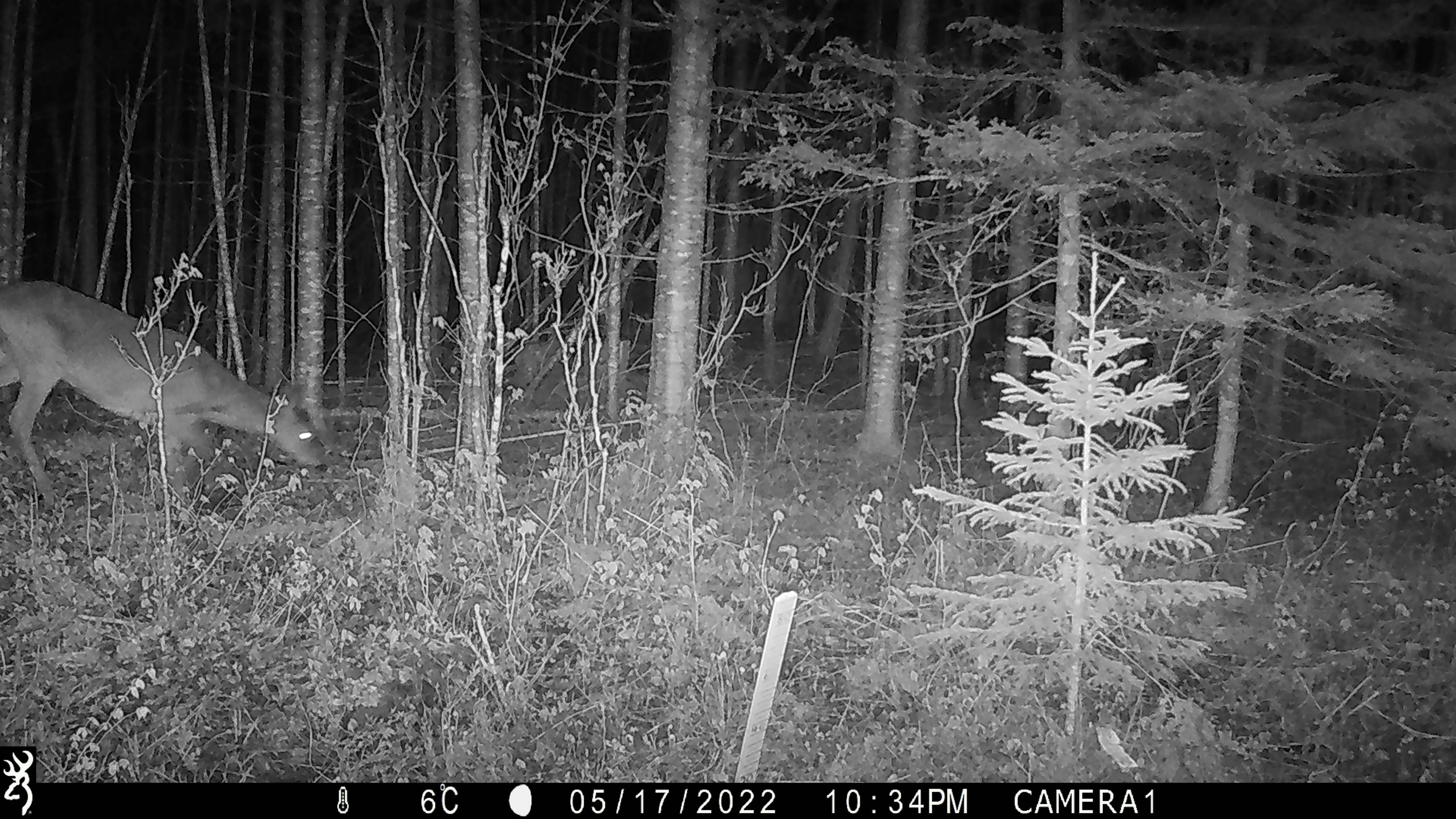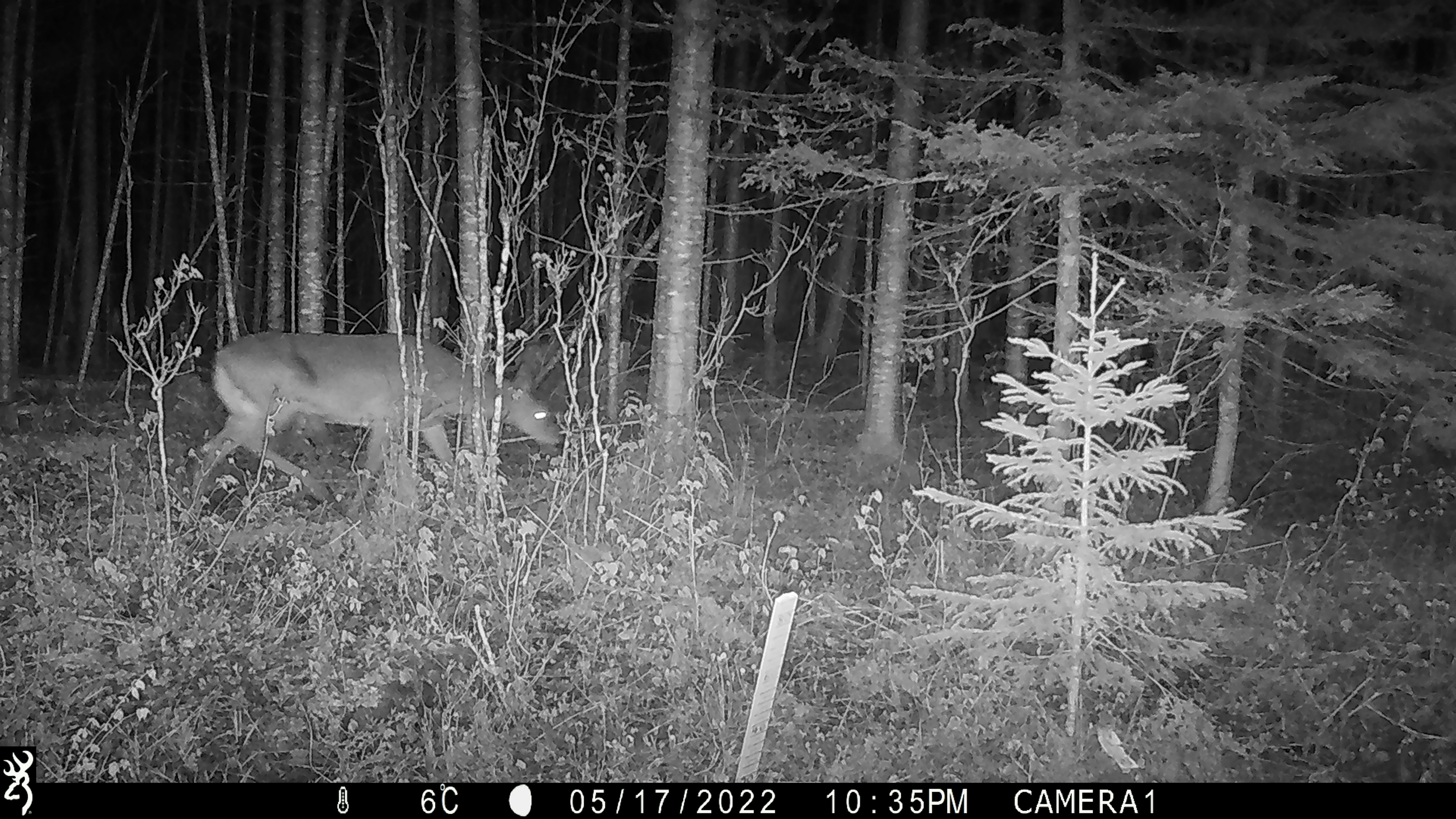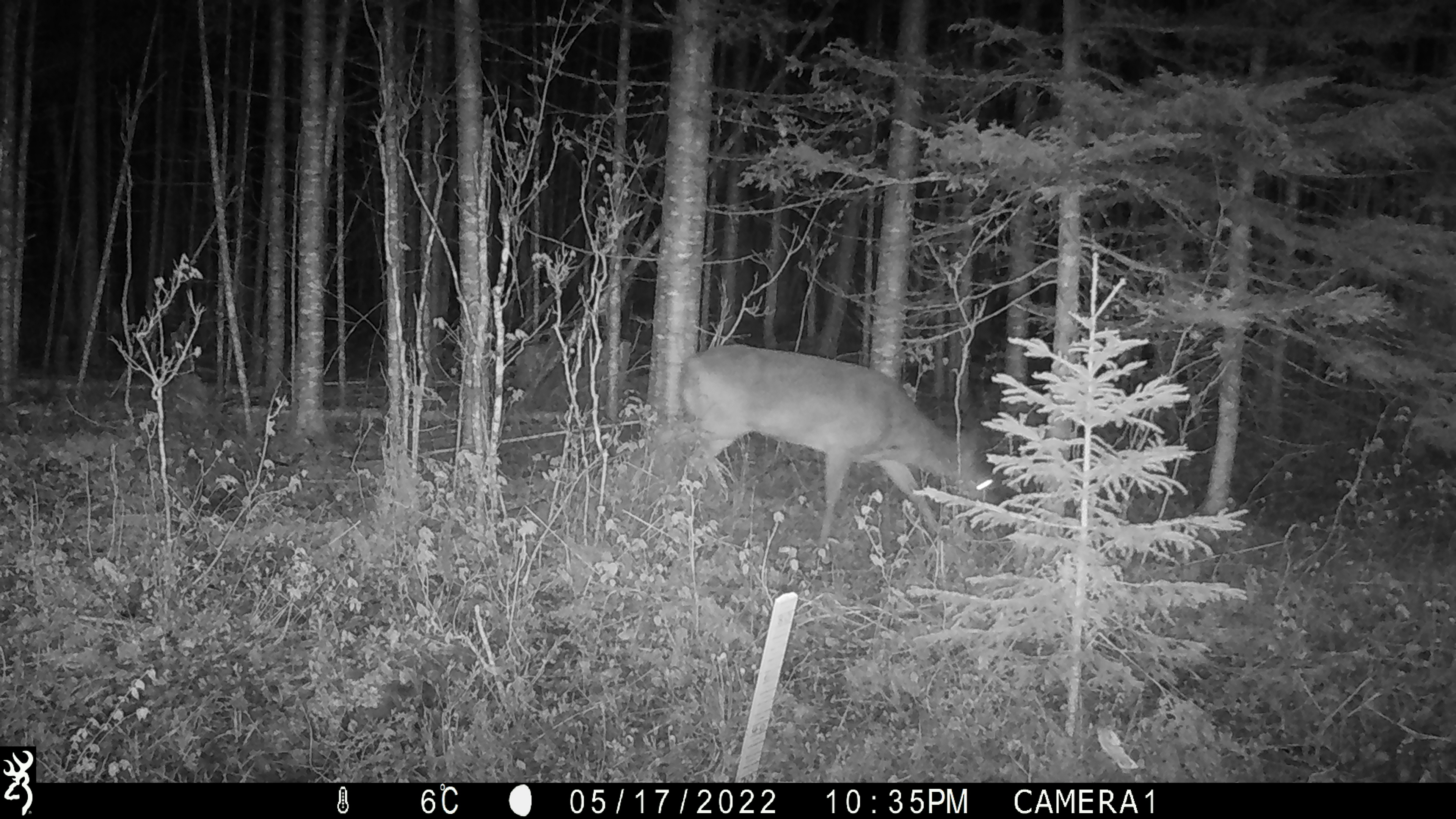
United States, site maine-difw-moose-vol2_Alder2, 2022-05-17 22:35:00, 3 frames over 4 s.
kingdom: Animalia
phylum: Chordata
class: Mammalia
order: Artiodactyla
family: Cervidae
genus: Odocoileus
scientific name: Odocoileus virginianus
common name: white-tailed deer